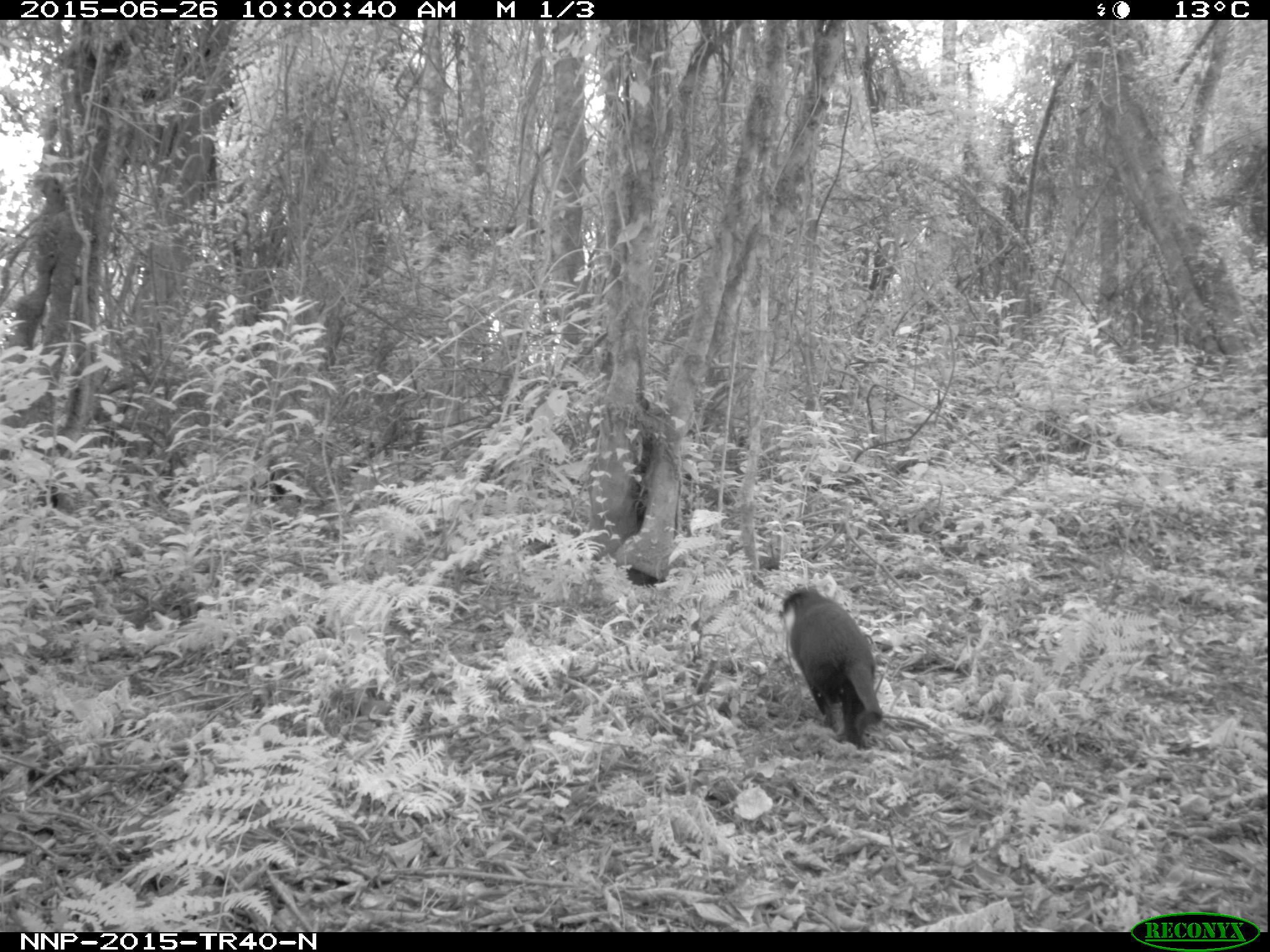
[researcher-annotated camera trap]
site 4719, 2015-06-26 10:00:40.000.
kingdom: Animalia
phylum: Chordata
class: Mammalia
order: Primates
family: Cercopithecidae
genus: Allochrocebus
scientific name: Allochrocebus lhoesti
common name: l'hoest's monkey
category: cercopithecus lhoesti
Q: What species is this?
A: Cercopithecus lhoesti (l'hoest's monkey) (Allochrocebus lhoesti).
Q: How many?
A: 2.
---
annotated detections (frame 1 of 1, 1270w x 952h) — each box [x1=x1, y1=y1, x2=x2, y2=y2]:
cercopithecus lhoesti: [x1=778, y1=584, x2=882, y2=749]